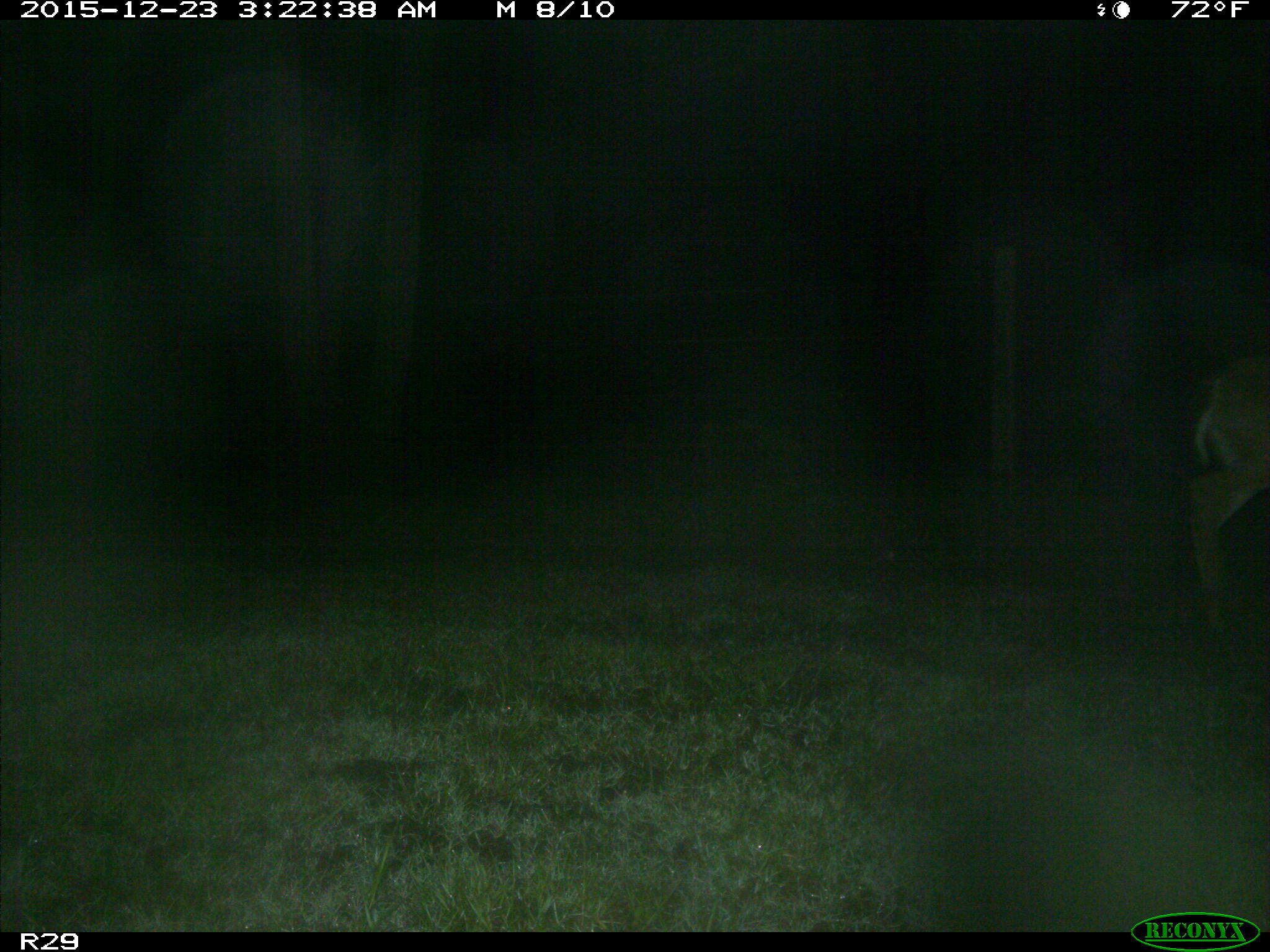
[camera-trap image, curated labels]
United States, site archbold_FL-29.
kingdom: Animalia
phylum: Chordata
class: Mammalia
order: Artiodactyla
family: Cervidae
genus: Odocoileus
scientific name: Odocoileus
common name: deer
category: unidentified deer